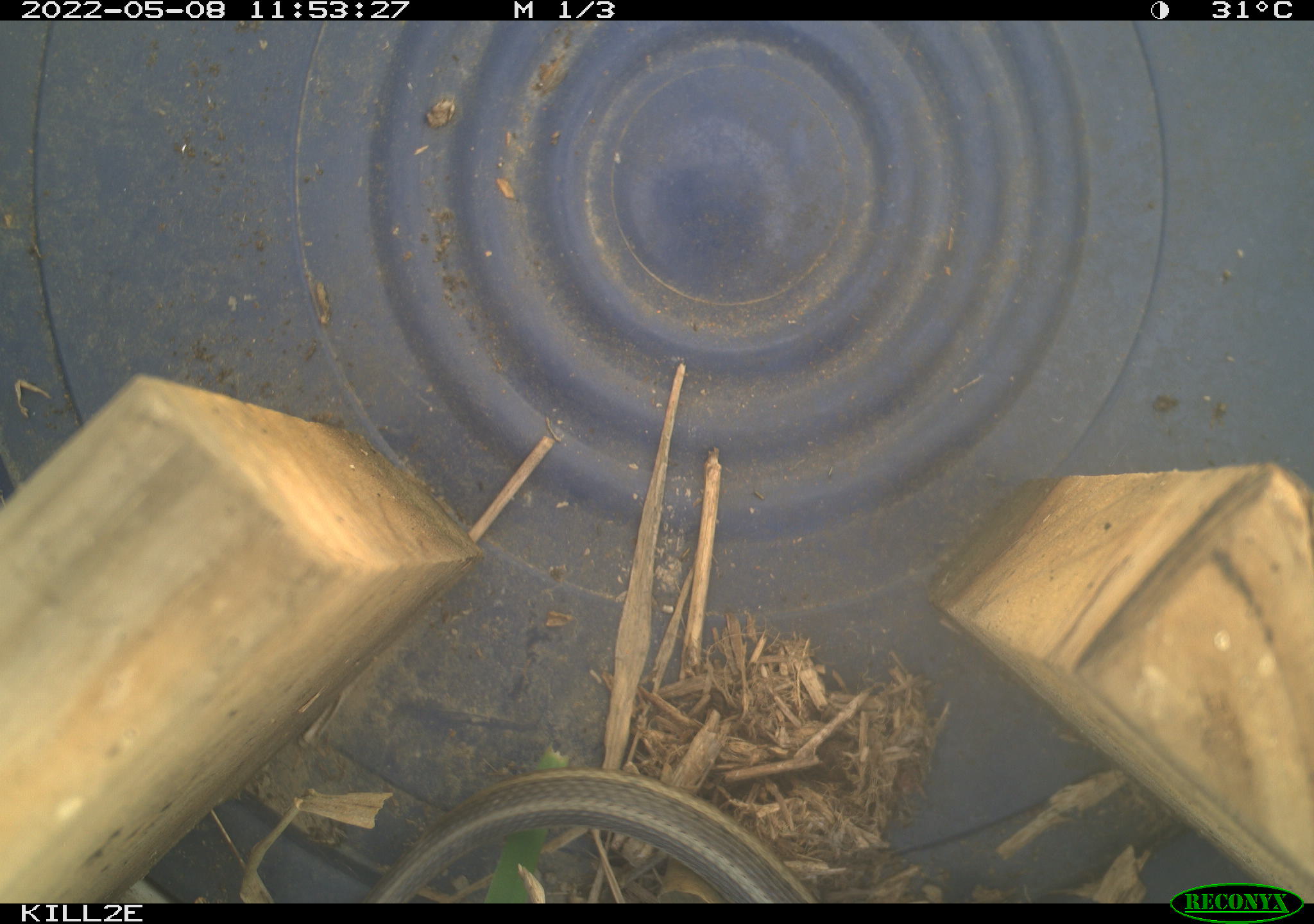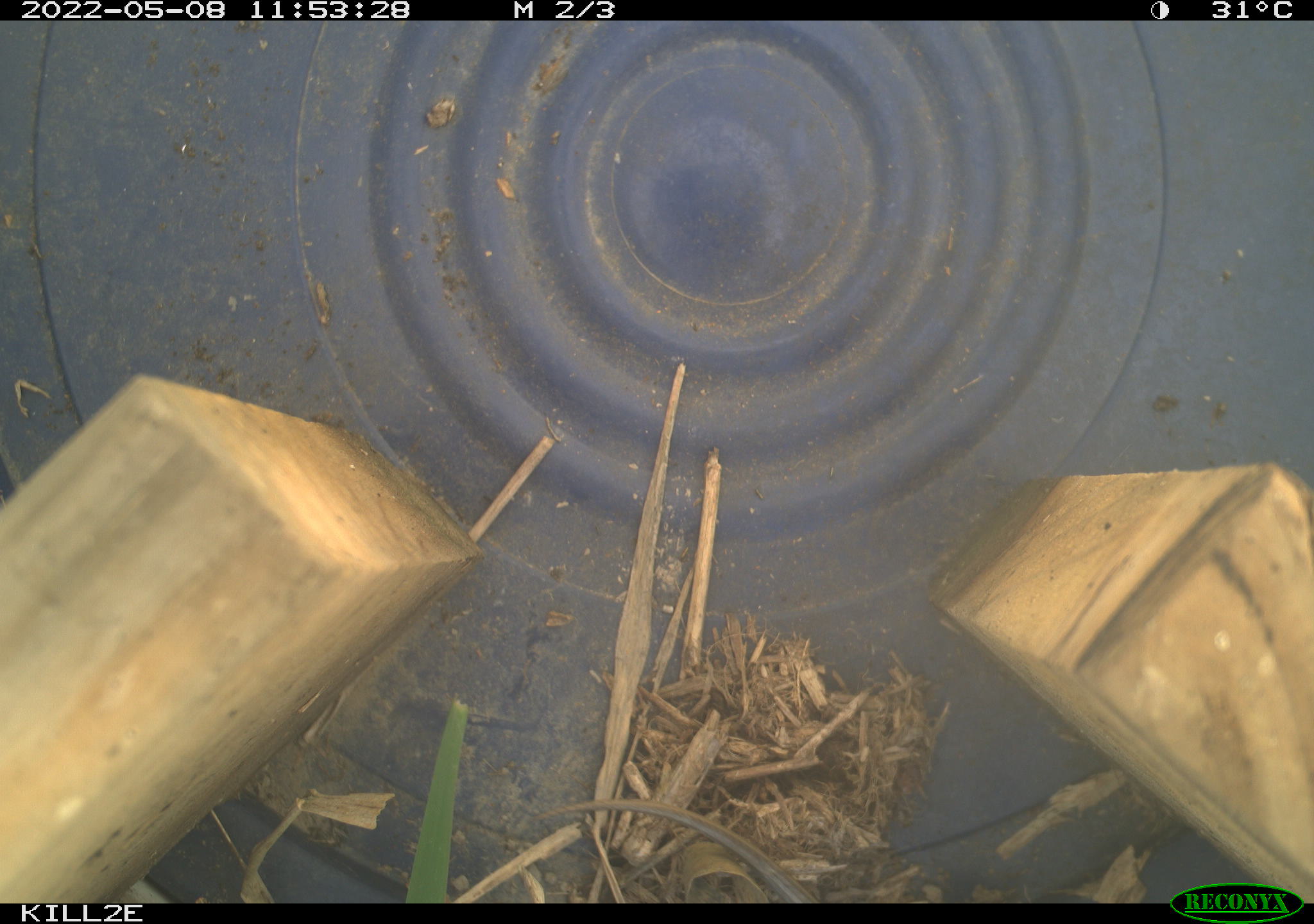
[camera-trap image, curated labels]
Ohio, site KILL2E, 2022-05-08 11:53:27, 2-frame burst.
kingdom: Animalia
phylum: Chordata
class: Reptilia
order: Squamata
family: Colubridae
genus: Thamnophis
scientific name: Thamnophis sirtalis sirtalis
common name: eastern gartersnake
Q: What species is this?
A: Eastern gartersnake (Thamnophis sirtalis sirtalis).